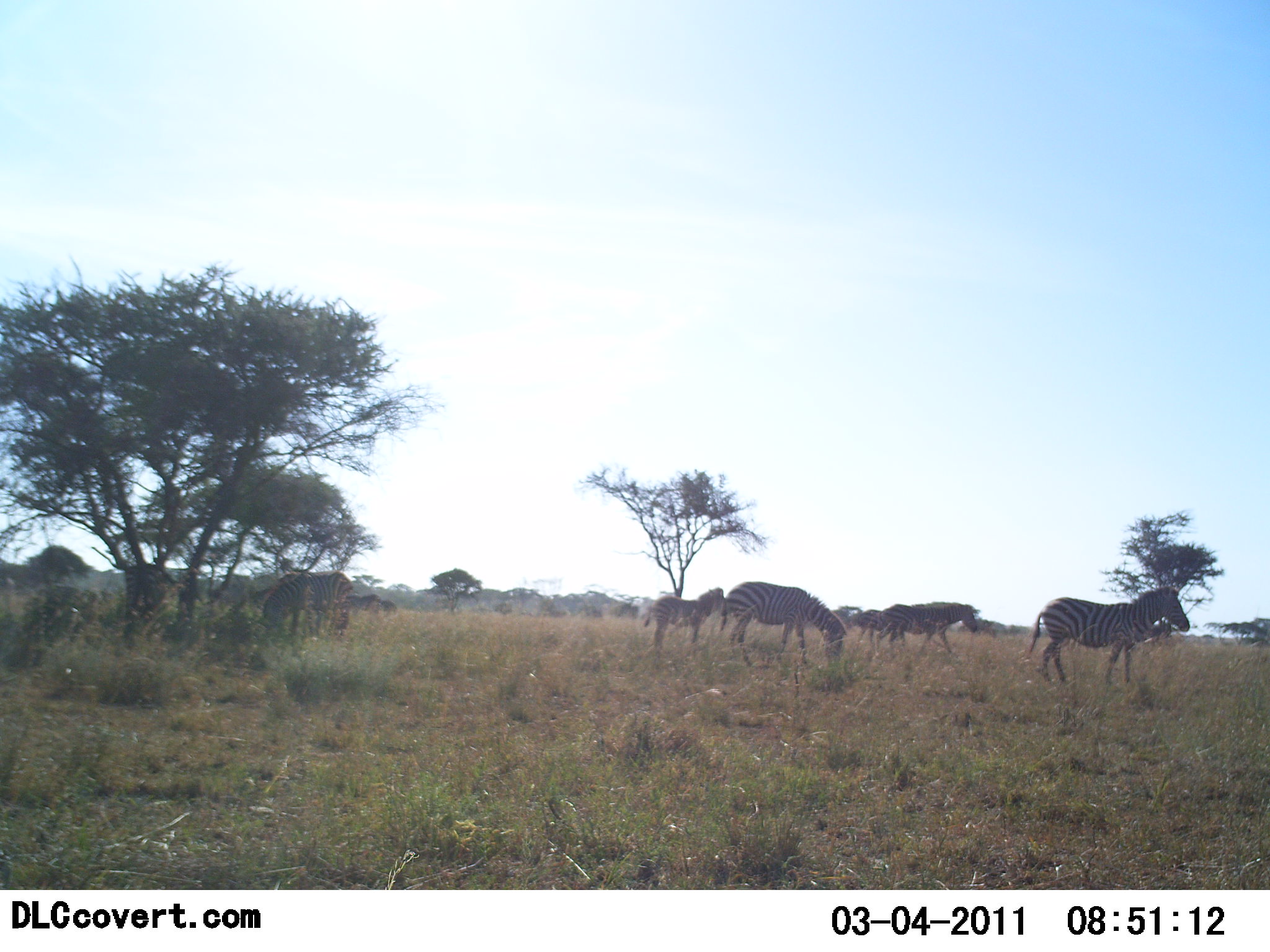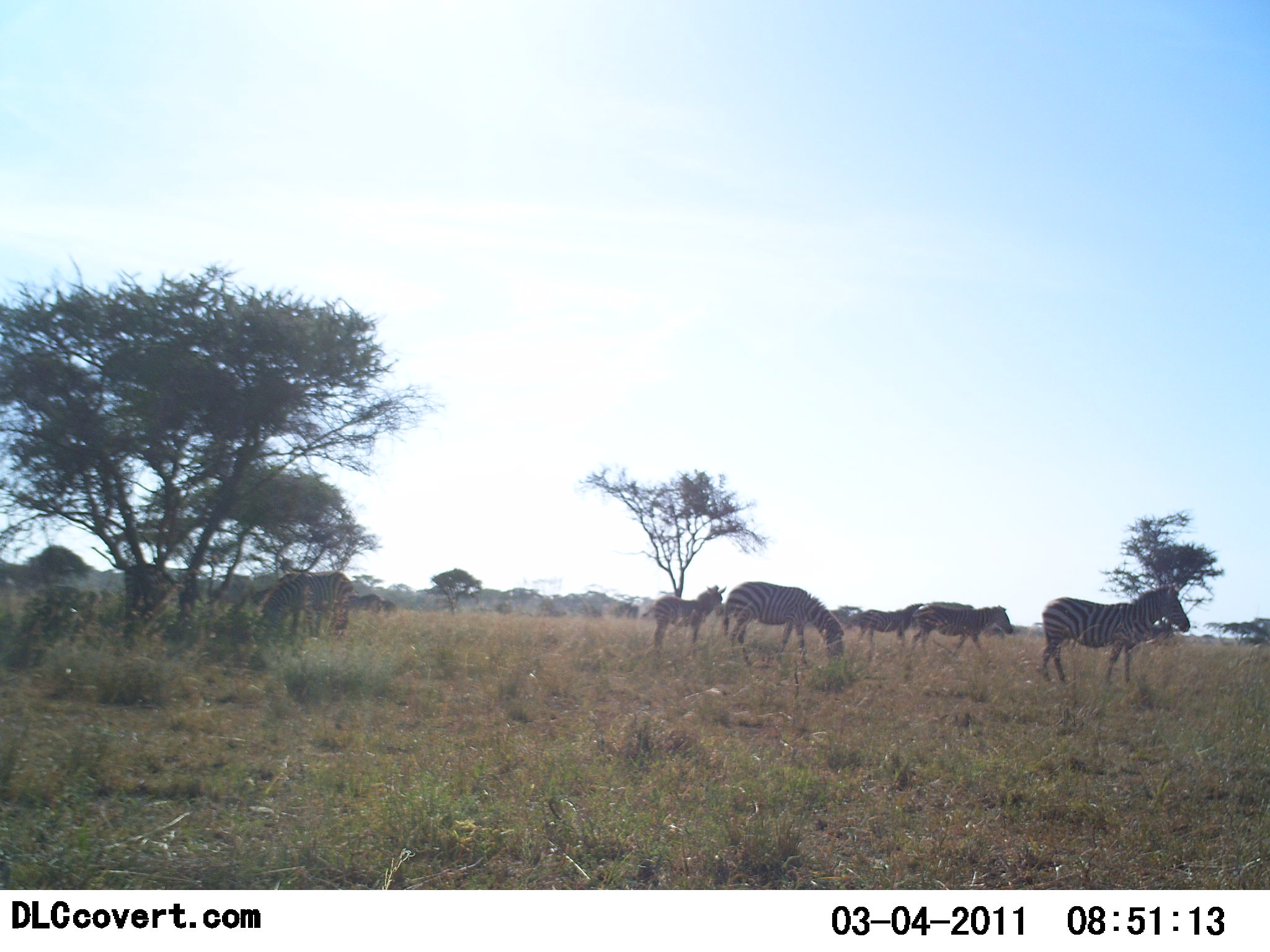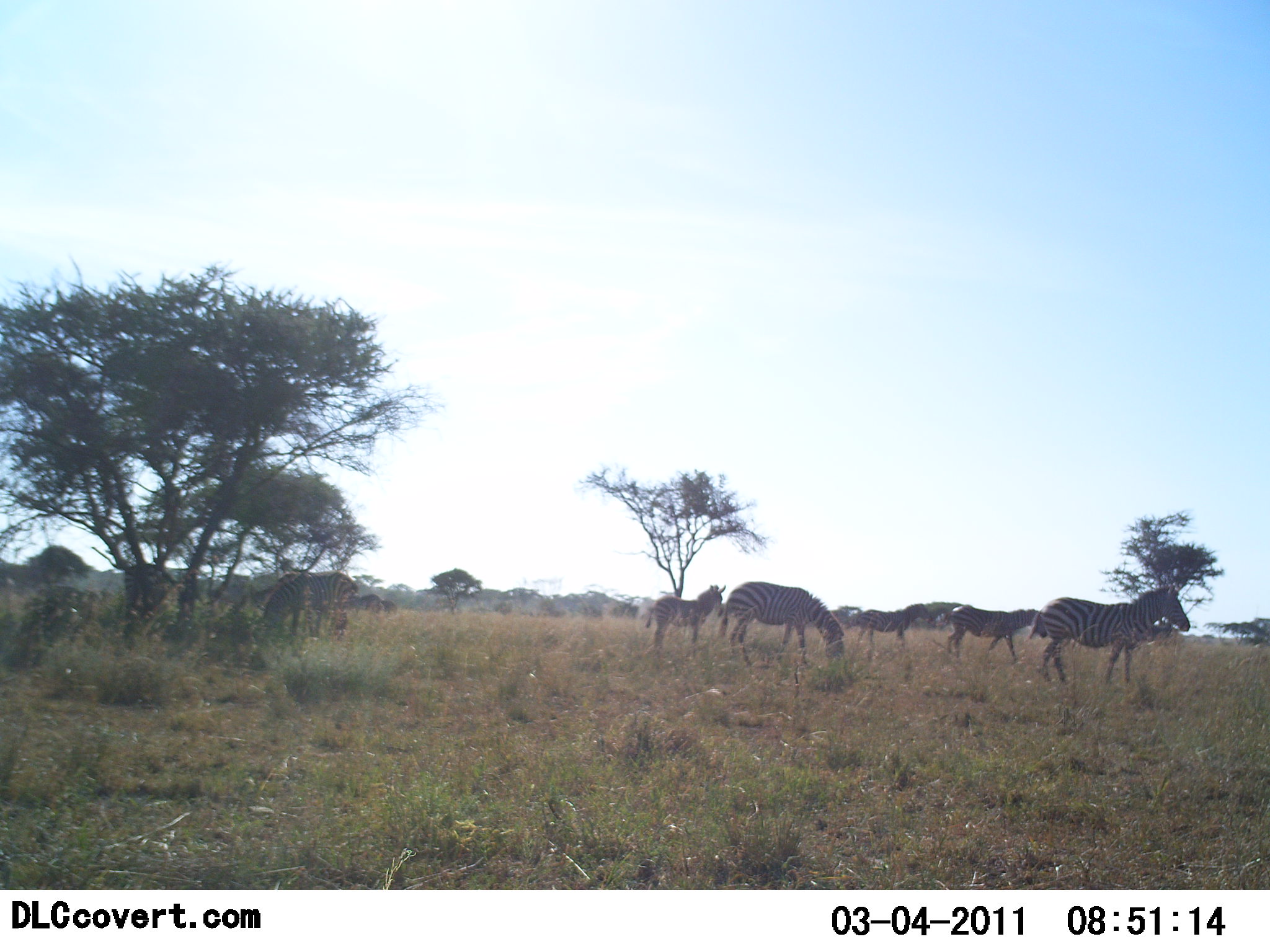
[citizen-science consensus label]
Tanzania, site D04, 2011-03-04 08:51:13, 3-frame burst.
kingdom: Animalia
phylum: Chordata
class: Mammalia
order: Perissodactyla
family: Equidae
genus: Equus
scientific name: Equus quagga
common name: plains zebra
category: zebra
Zebra (plains zebra) (Equus quagga), count 6. Behavior (volunteer vote fractions): standing 67%, resting 8%, moving 42%, interacting 0%. Young present (vote fraction): 8%. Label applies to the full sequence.